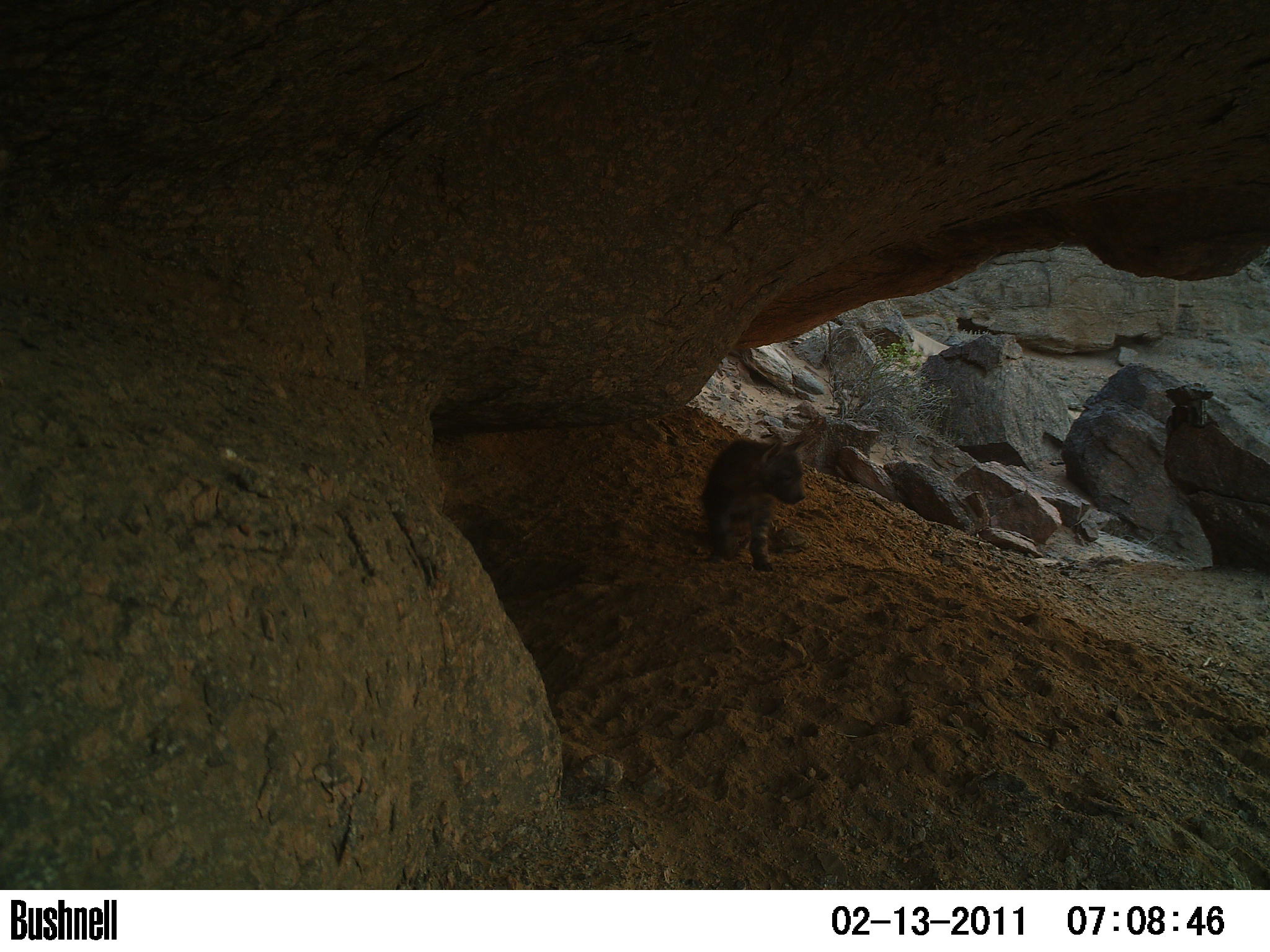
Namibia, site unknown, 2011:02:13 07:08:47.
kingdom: Animalia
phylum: Chordata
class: Mammalia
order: Carnivora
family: Hyaenidae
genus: Parahyaena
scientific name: Parahyaena brunnea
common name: brown hyena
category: hyaena brunnea